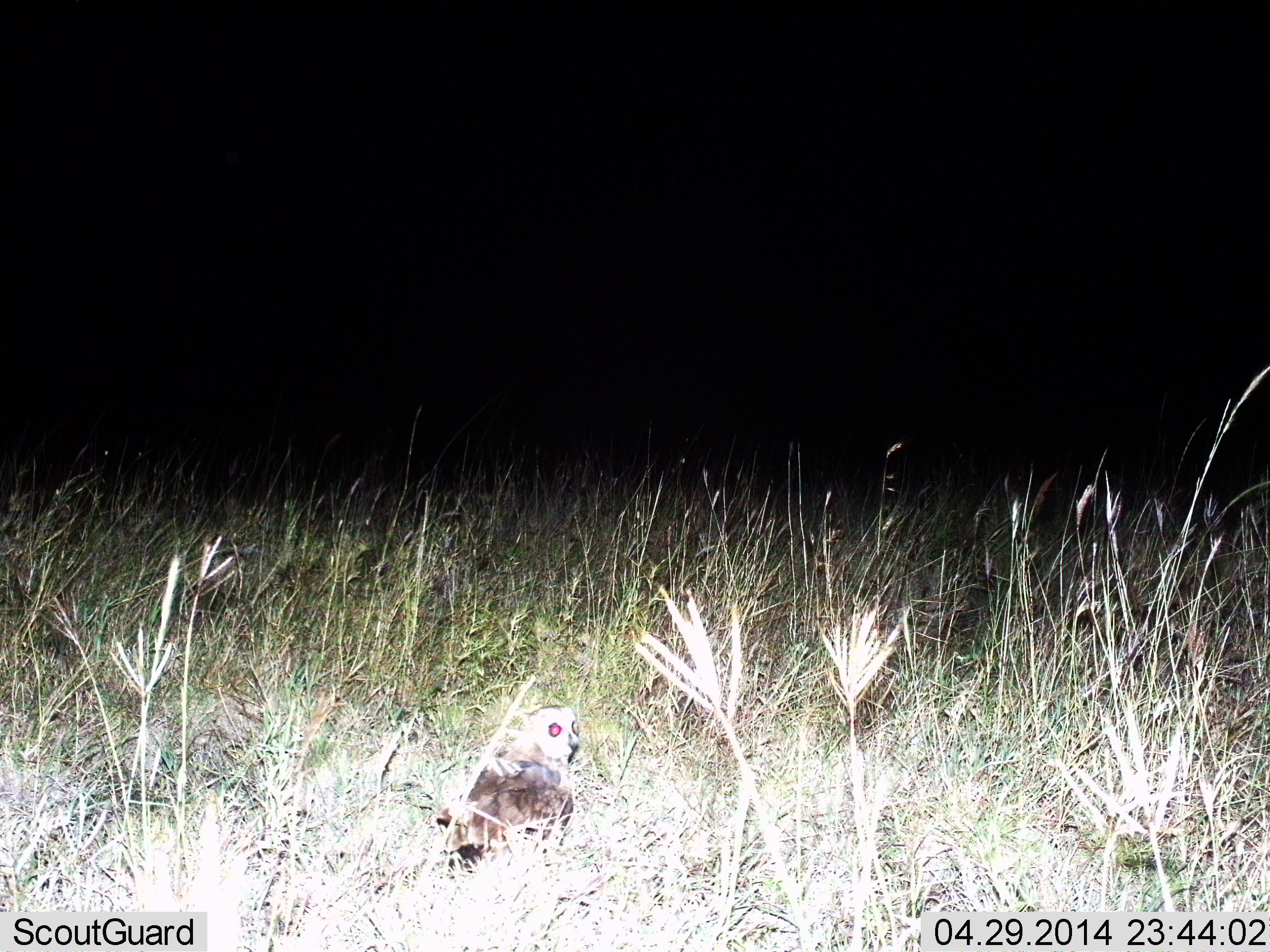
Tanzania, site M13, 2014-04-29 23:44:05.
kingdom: Animalia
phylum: Chordata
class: Aves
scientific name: Aves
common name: bird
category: otherbird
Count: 1.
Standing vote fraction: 82%.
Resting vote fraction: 18%.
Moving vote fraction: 0%.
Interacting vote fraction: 0%.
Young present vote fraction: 0%.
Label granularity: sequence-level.